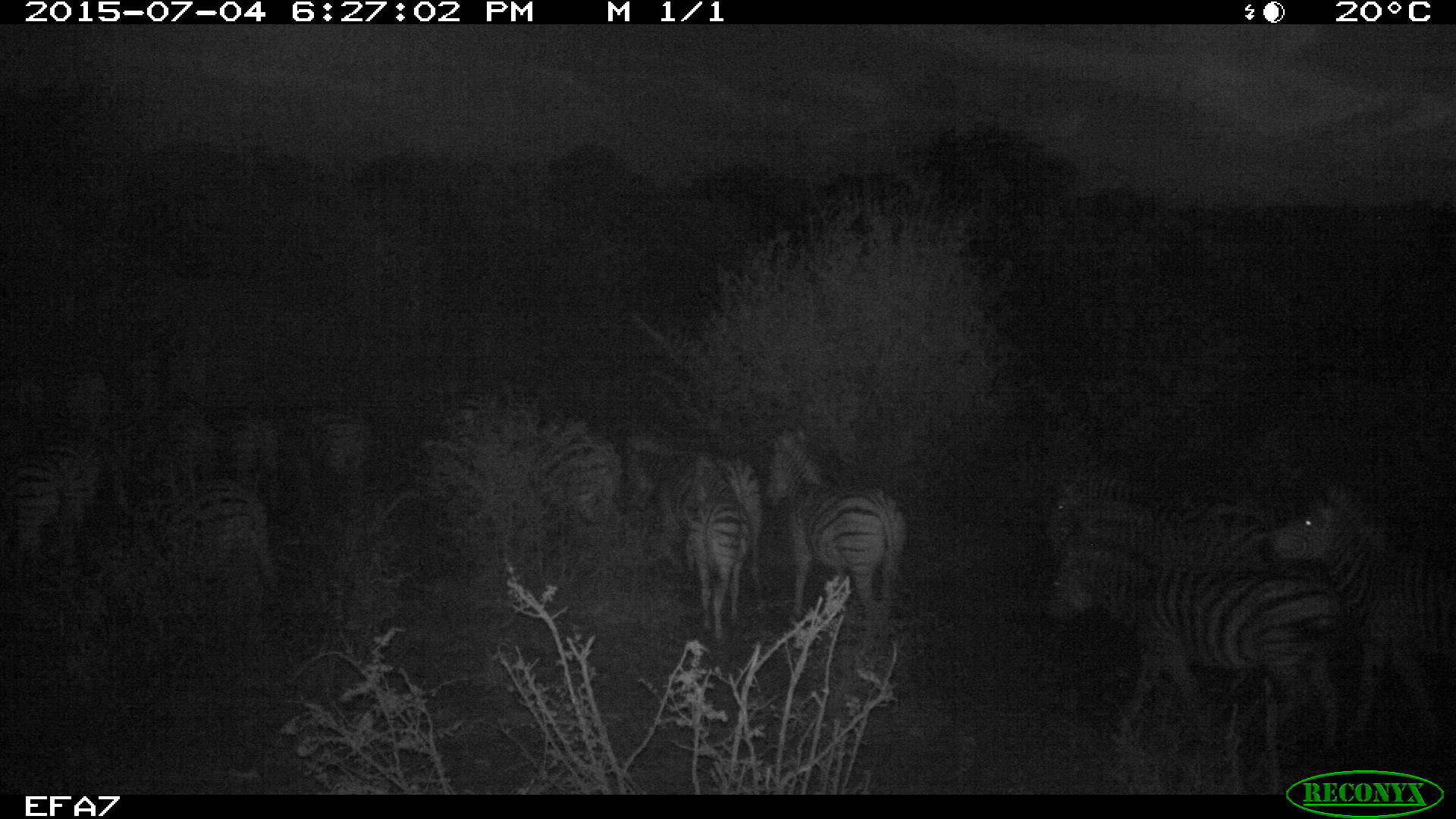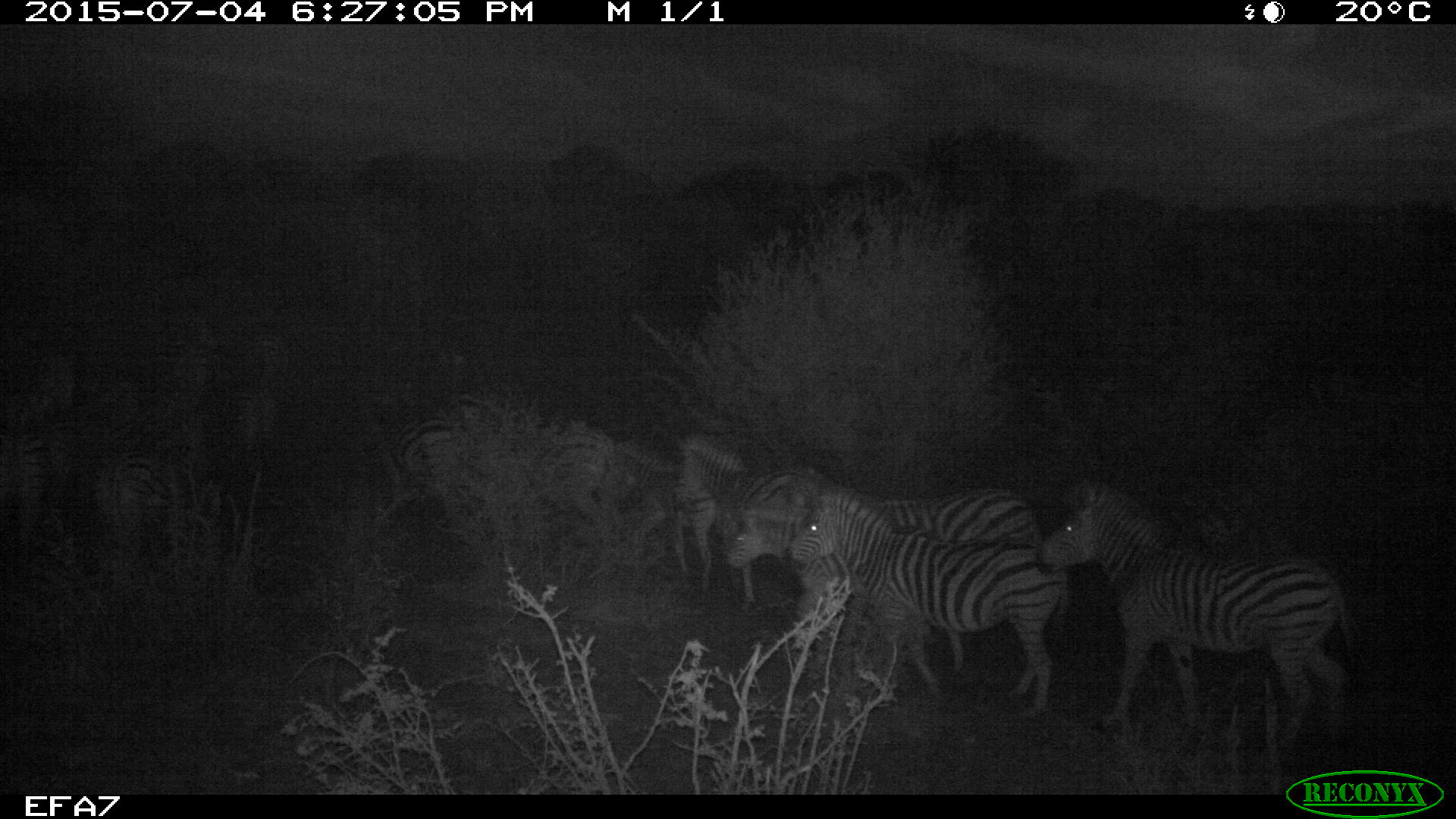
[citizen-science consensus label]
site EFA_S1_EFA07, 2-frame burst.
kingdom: Animalia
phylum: Chordata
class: Mammalia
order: Perissodactyla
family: Equidae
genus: Equus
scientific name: Equus quagga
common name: plains zebra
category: zebraplains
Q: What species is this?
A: Zebraplains (plains zebra) (Equus quagga).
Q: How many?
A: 11-50.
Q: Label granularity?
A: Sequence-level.